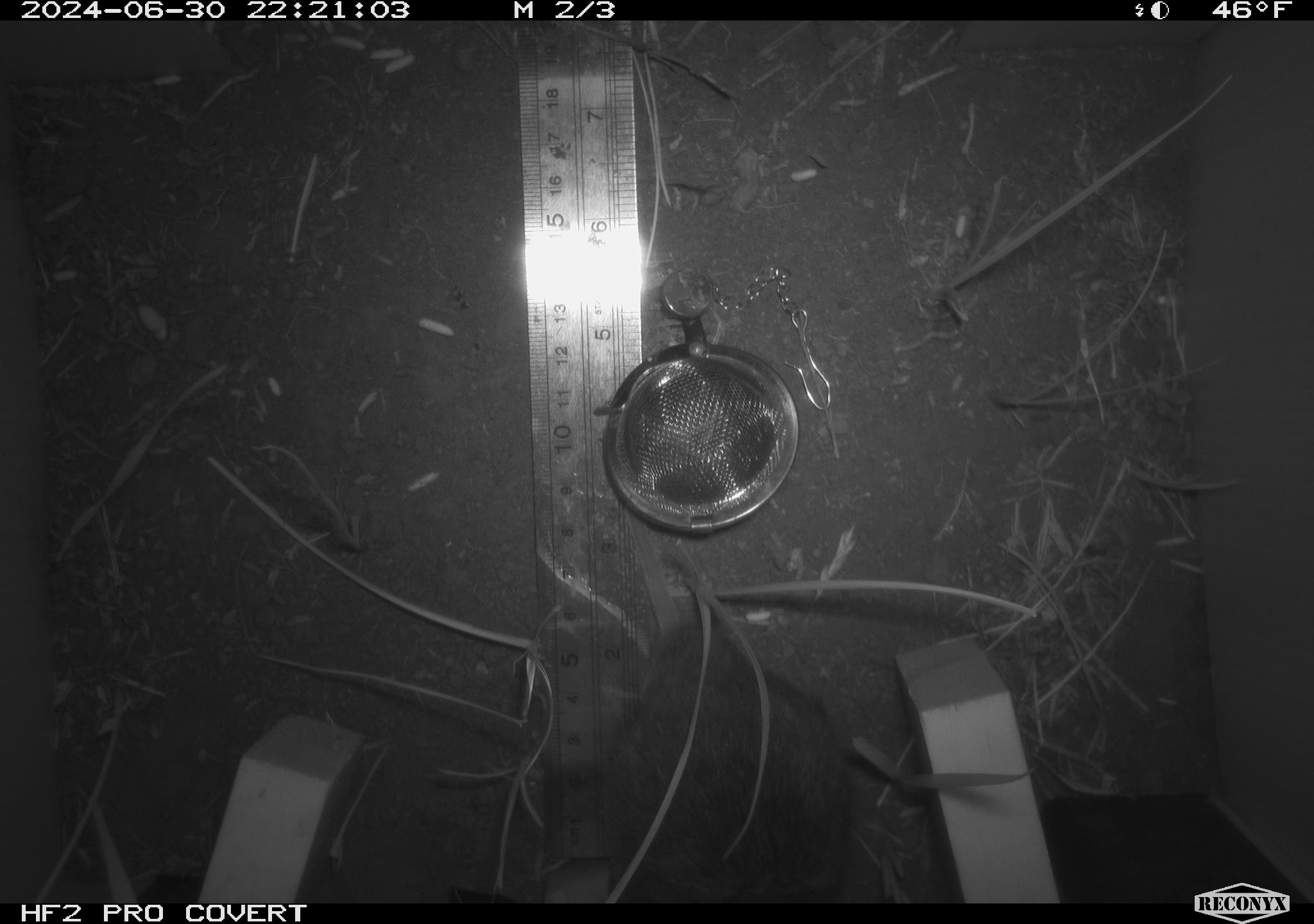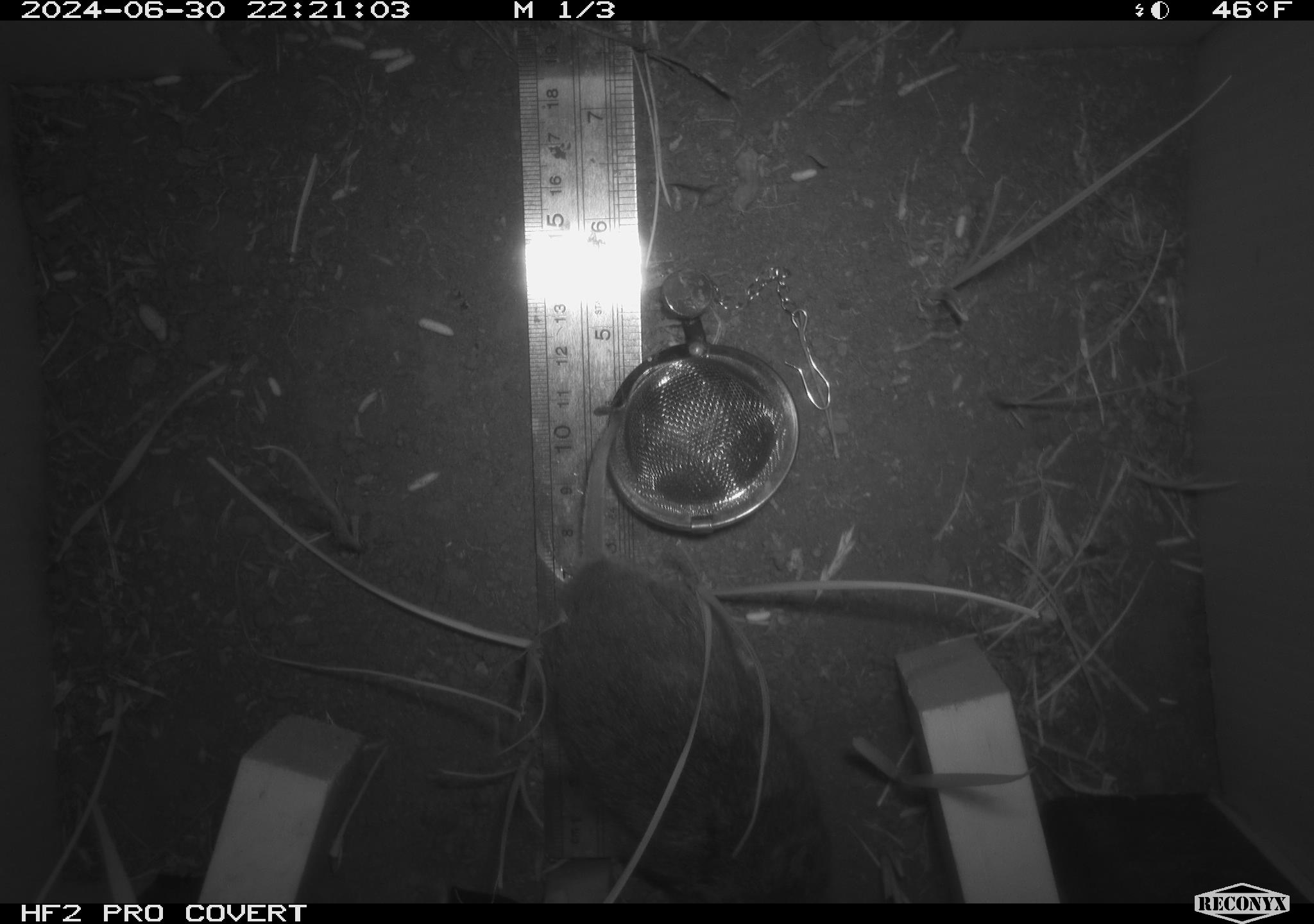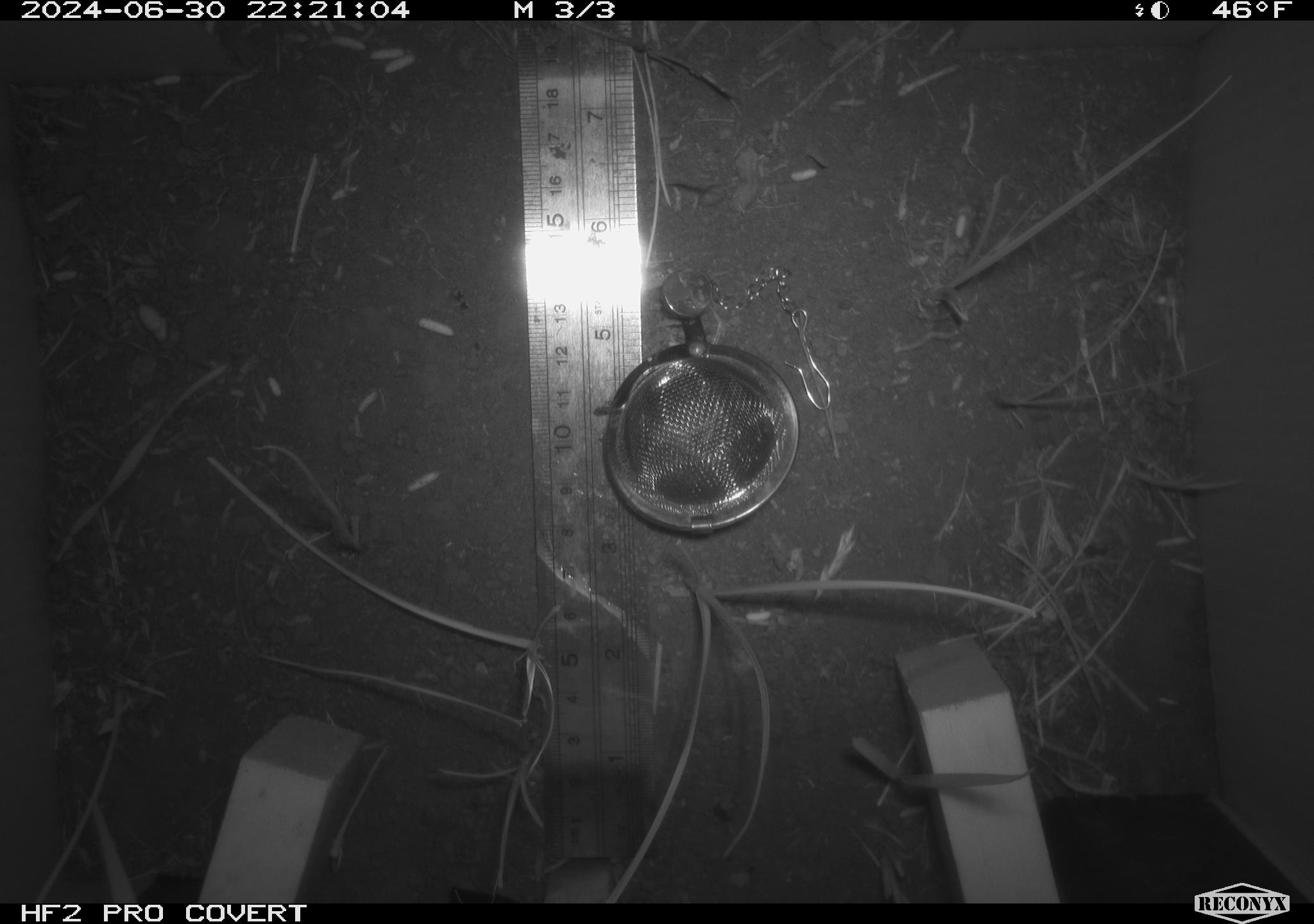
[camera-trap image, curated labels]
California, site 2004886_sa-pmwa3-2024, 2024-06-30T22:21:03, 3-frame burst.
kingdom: Animalia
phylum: Chordata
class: Mammalia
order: Rodentia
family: Cricetidae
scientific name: Arvicolinae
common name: voles, lemmings, and muskrats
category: arvicolinae subfamily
Arvicolinae subfamily (voles, lemmings, and muskrats) (Arvicolinae).